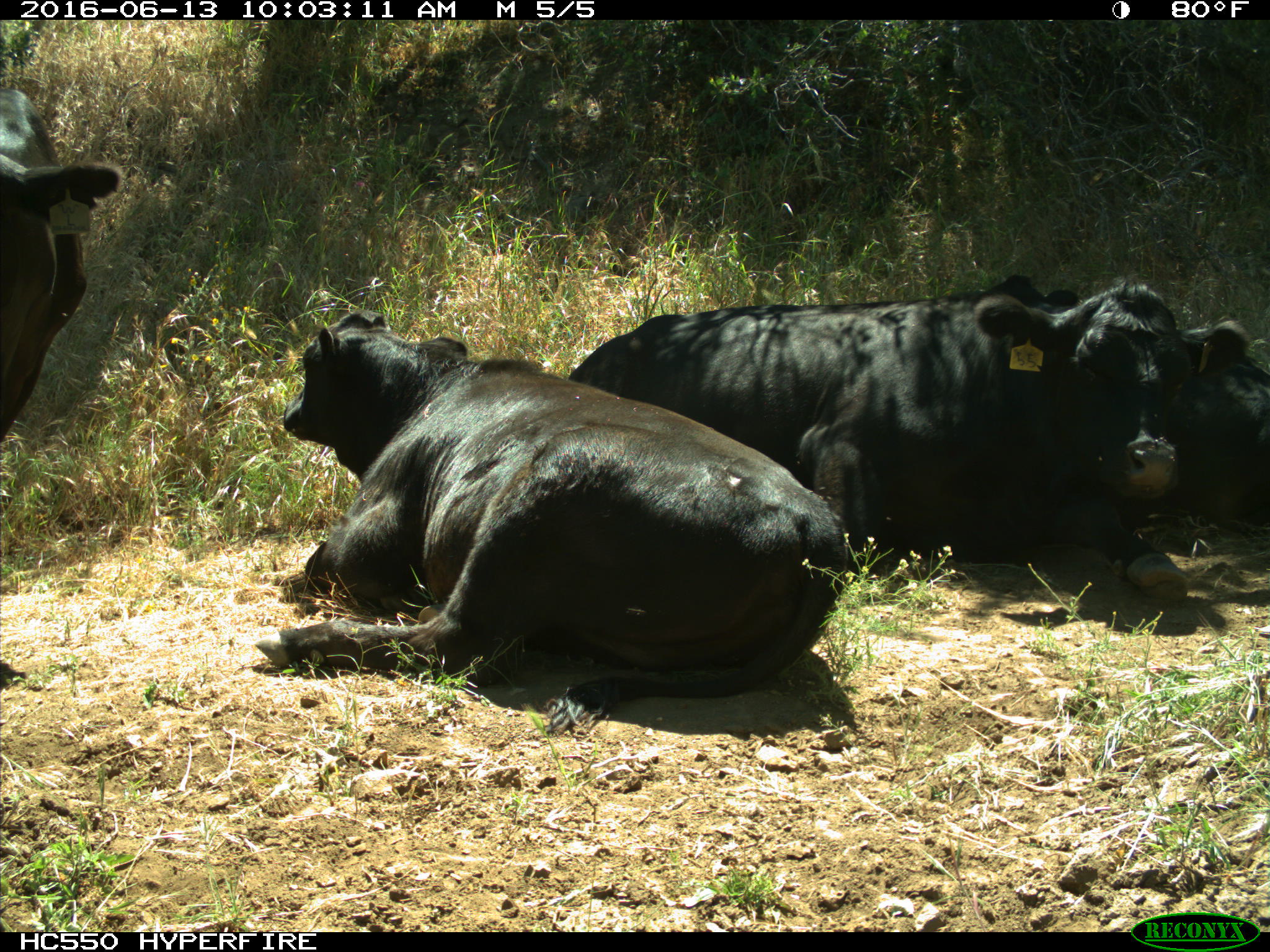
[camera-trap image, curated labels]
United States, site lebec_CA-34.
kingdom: Animalia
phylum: Chordata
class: Mammalia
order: Artiodactyla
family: Bovidae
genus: Bos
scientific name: Bos taurus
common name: domestic cow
Bos taurus (domestic cow).